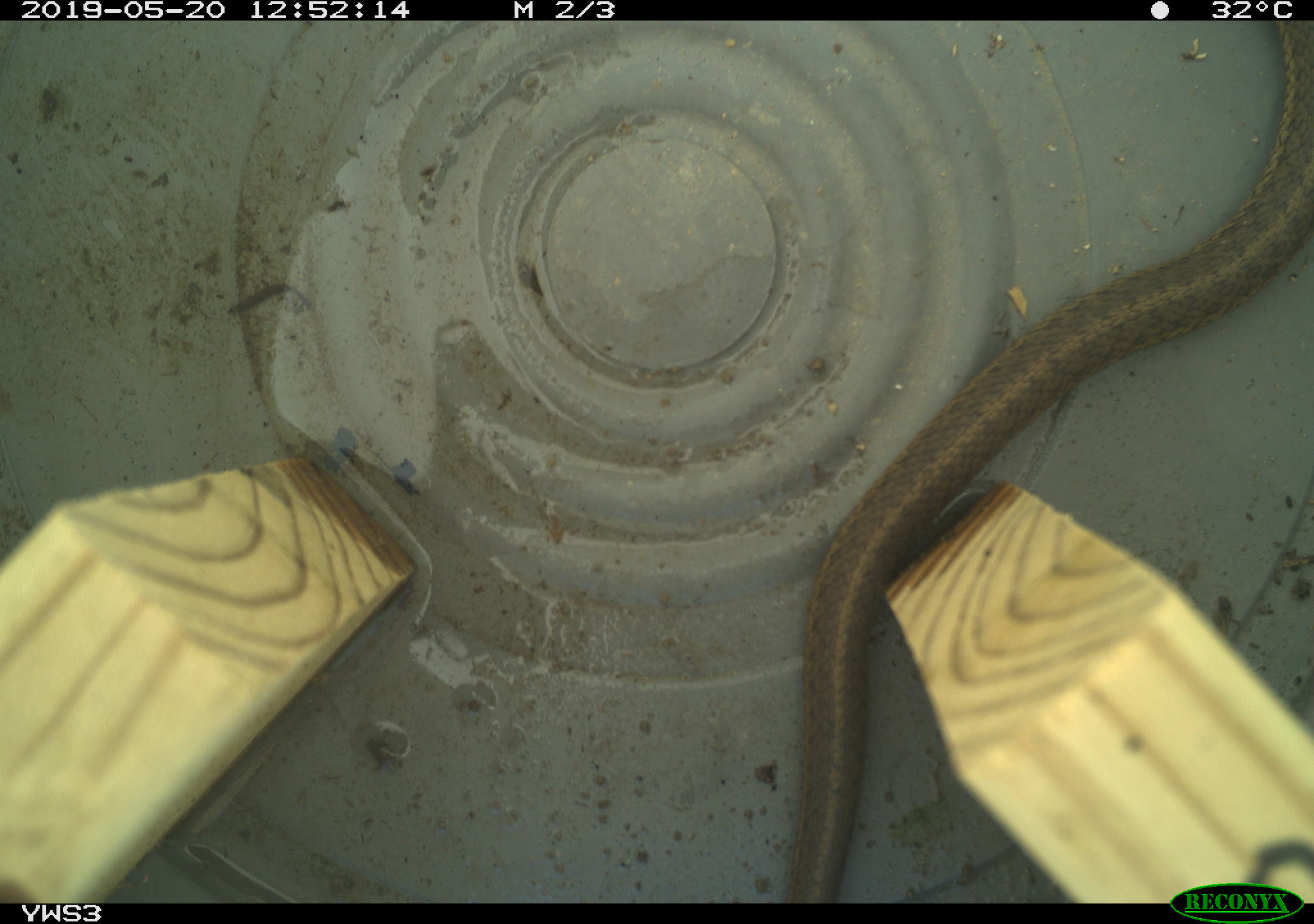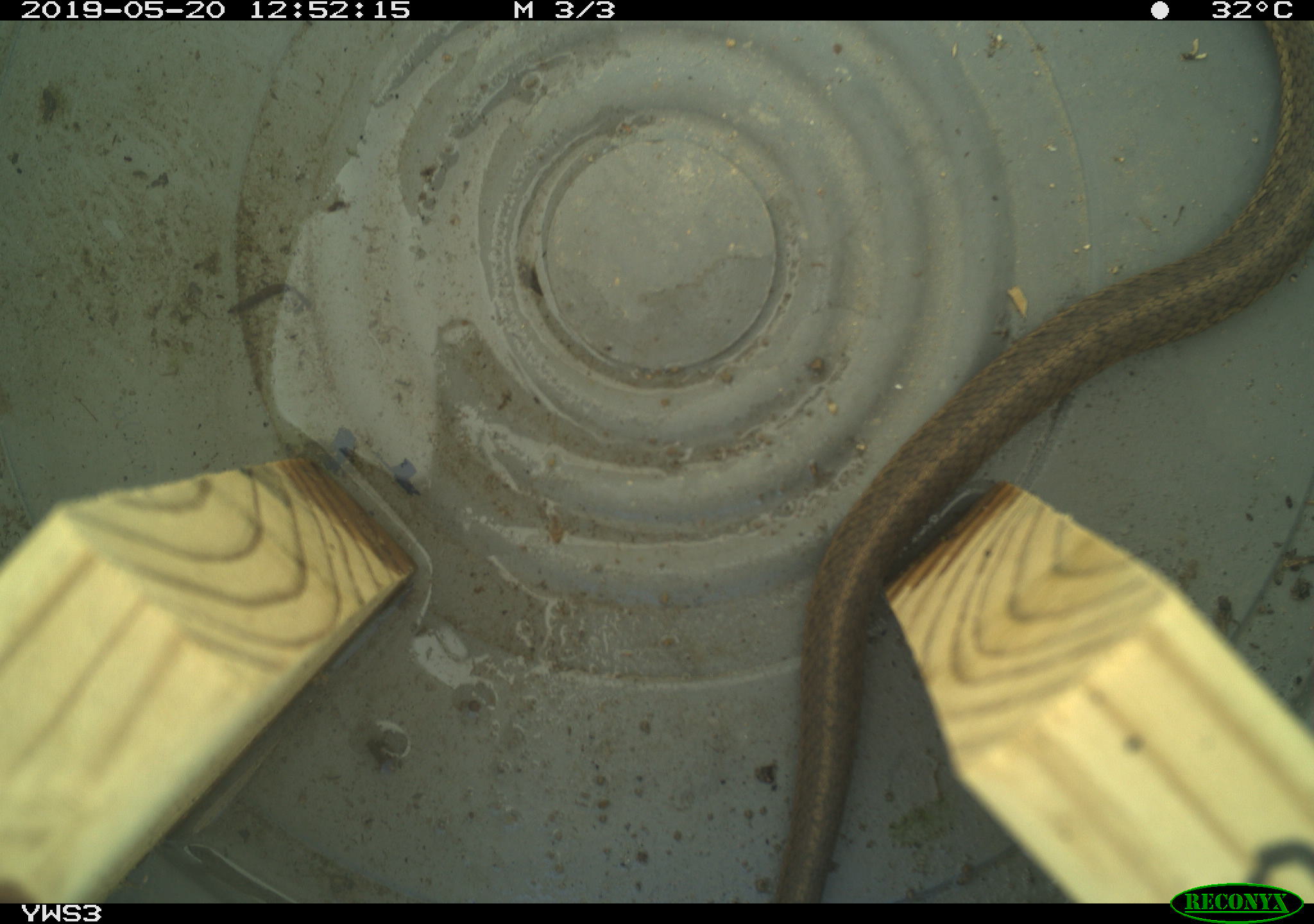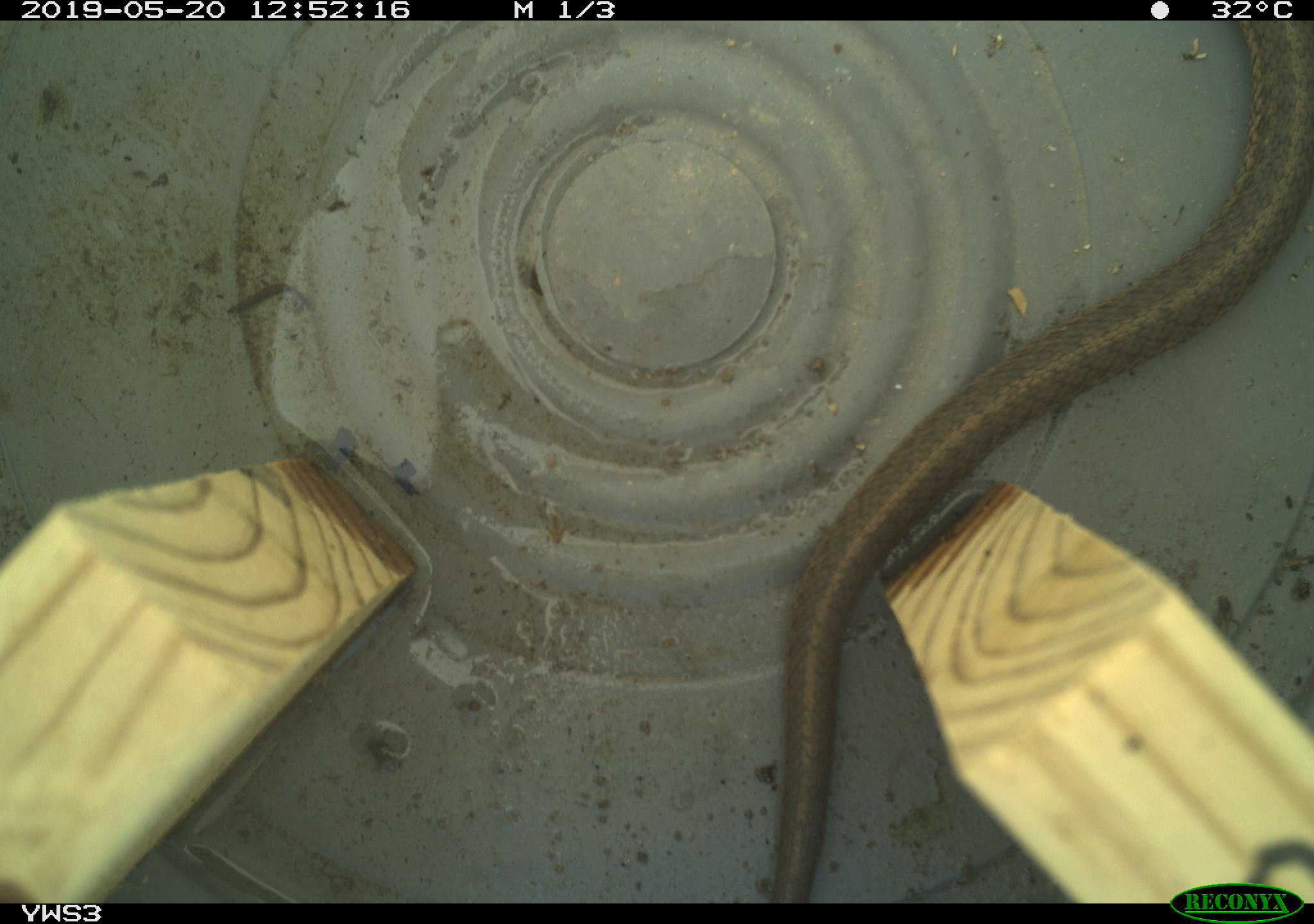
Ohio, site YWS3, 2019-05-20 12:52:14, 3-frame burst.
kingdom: Animalia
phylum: Chordata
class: Reptilia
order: Squamata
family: Colubridae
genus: Thamnophis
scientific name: Thamnophis sirtalis sirtalis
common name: eastern gartersnake